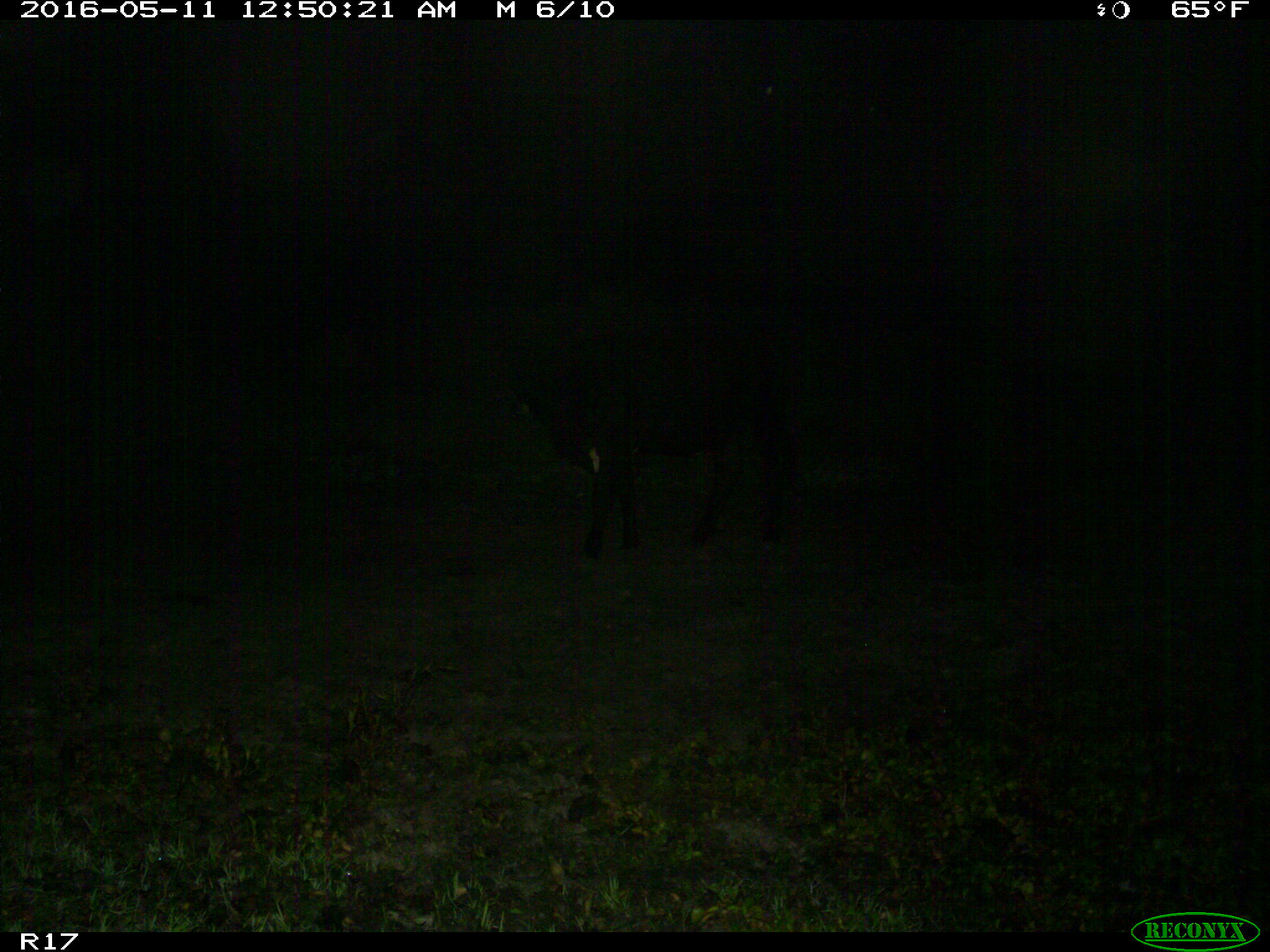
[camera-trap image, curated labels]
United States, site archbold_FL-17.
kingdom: Animalia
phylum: Chordata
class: Mammalia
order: Artiodactyla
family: Bovidae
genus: Bos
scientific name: Bos taurus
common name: domestic cow